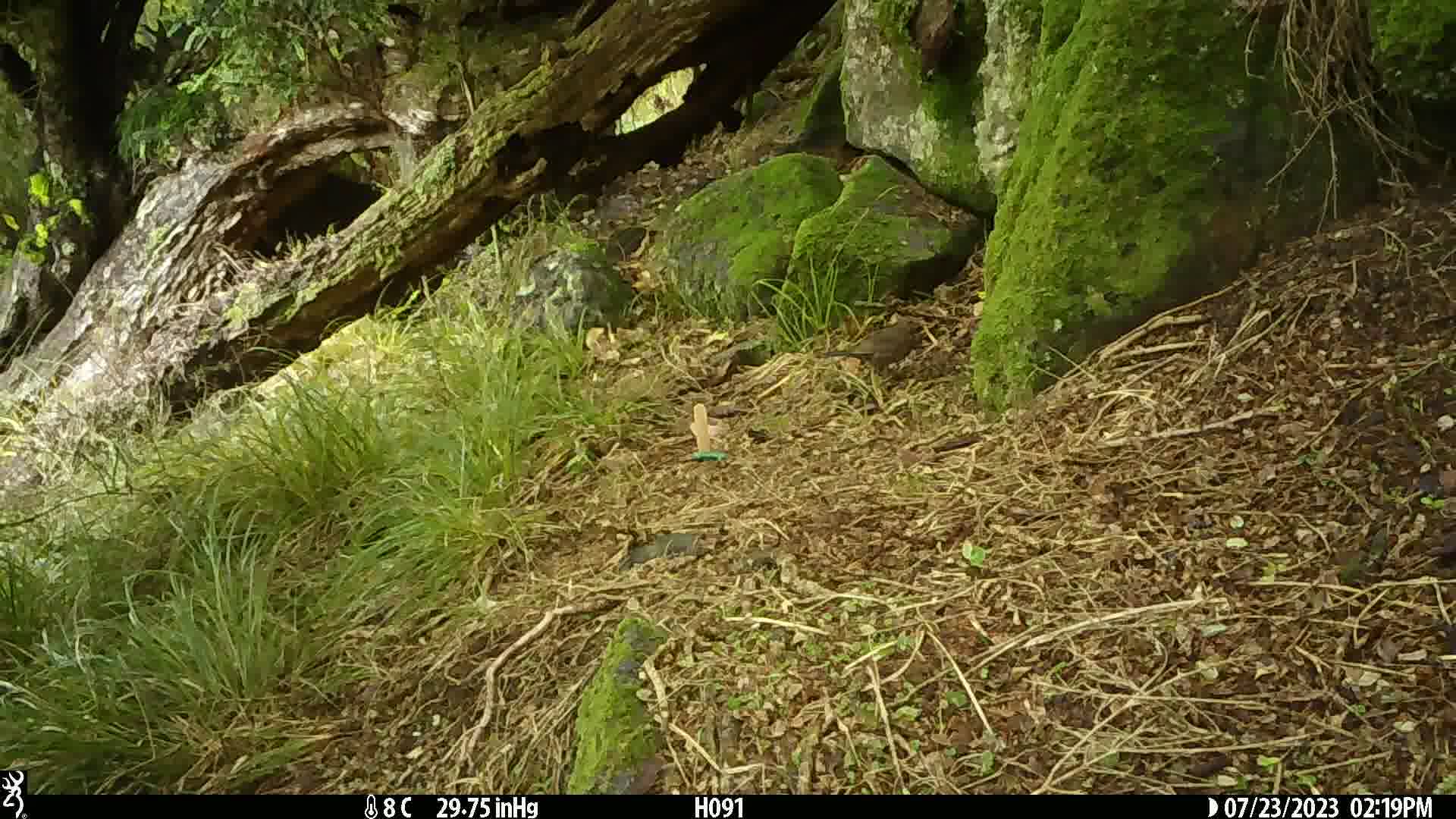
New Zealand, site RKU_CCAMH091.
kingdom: Animalia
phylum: Chordata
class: Aves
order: Passeriformes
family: Turdidae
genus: Turdus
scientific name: Turdus merula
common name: eurasian blackbird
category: blackbird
Blackbird (eurasian blackbird) (Turdus merula).